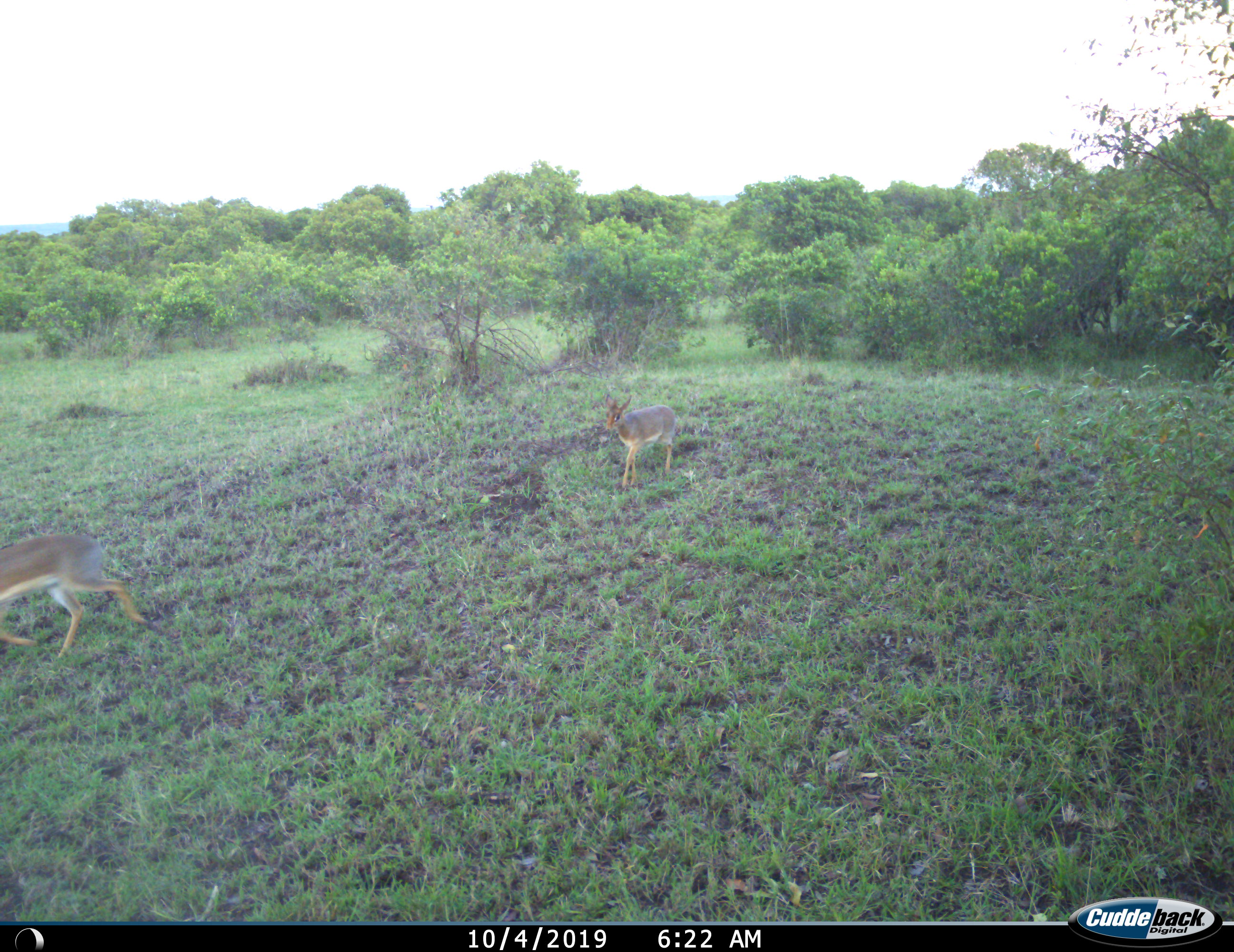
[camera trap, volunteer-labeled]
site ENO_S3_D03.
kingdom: Animalia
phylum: Chordata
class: Mammalia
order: Artiodactyla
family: Bovidae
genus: Madoqua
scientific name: Madoqua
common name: dik-dik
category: dikdik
Dikdik (dik-dik) (Madoqua), count 2. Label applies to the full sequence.